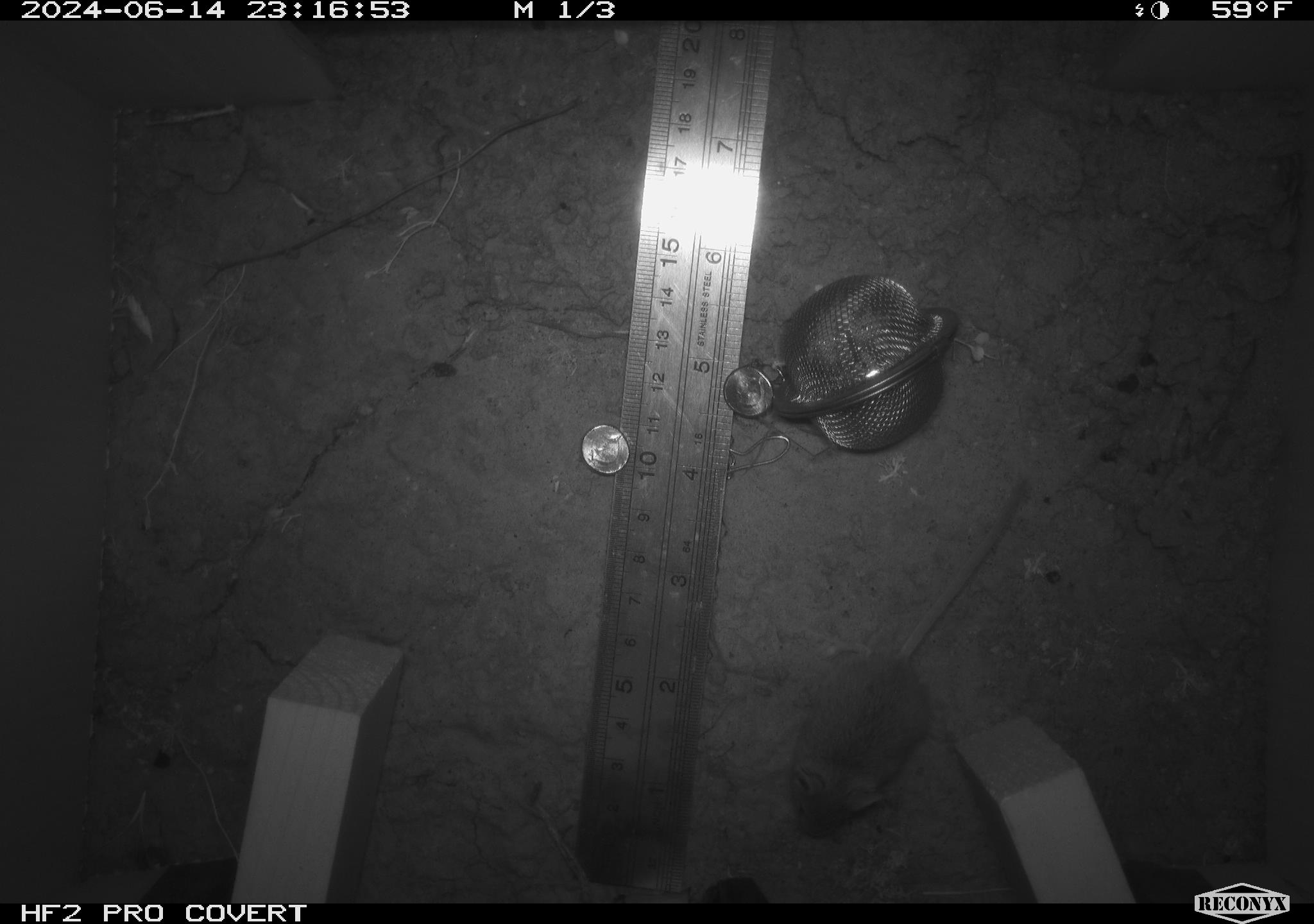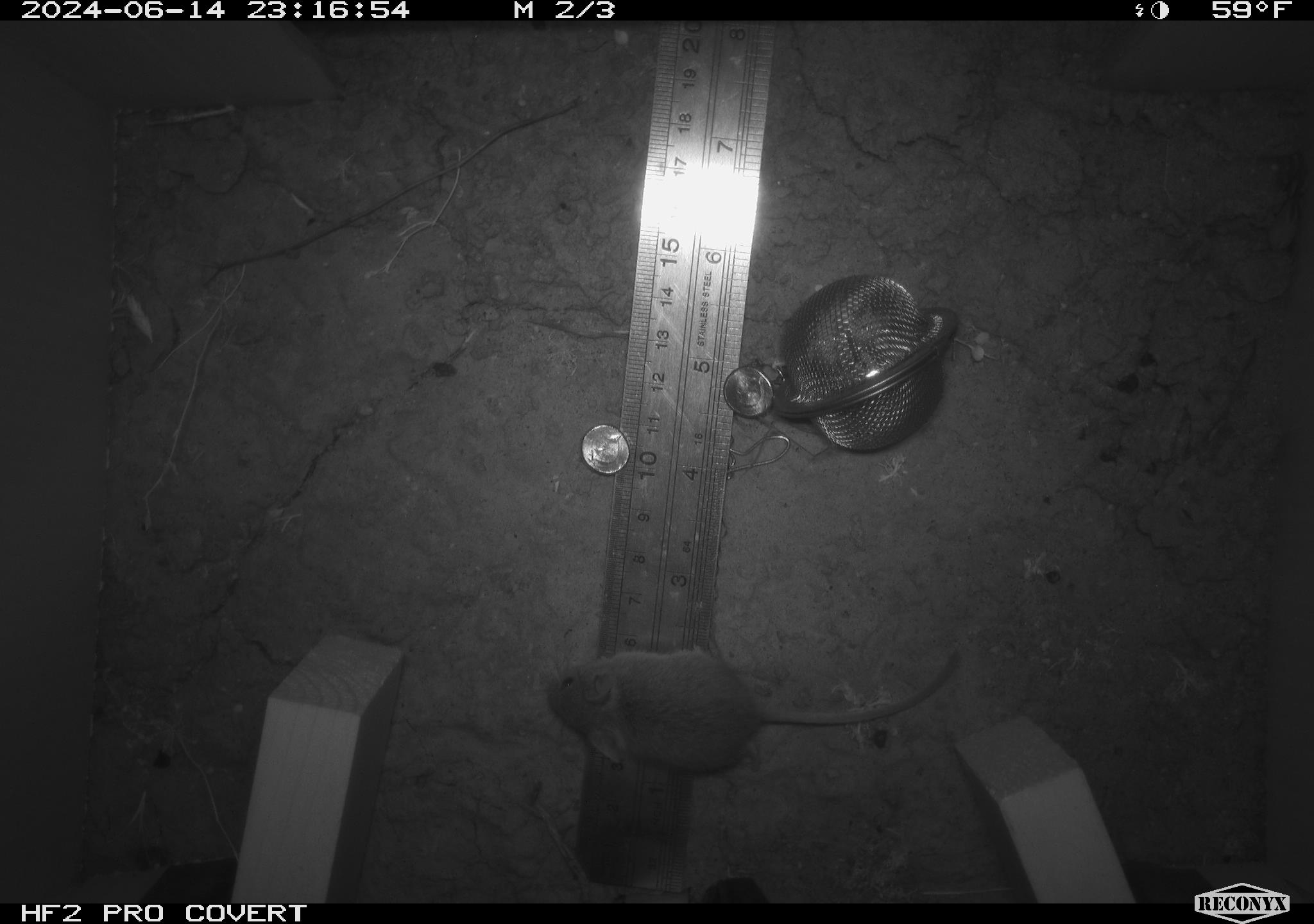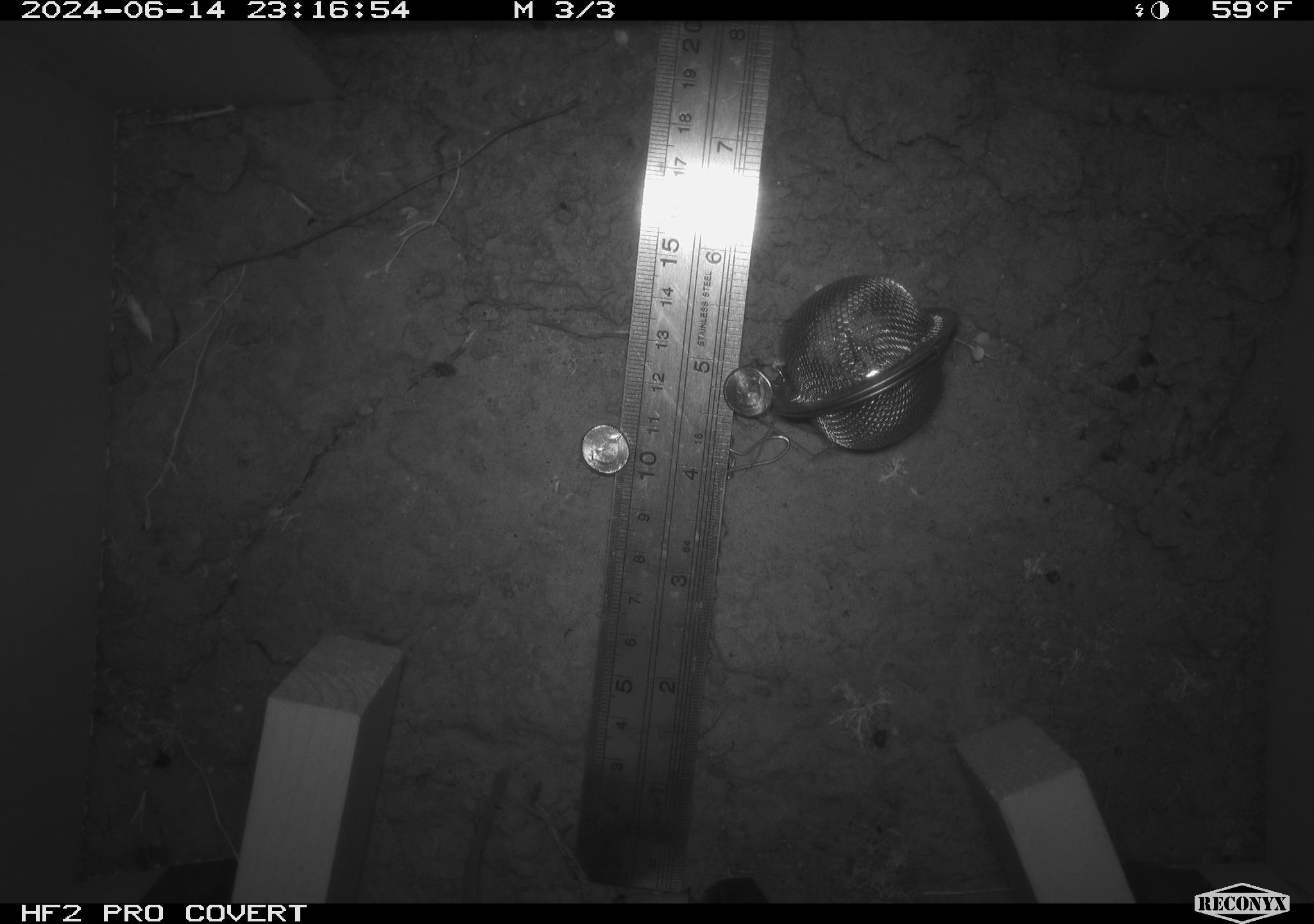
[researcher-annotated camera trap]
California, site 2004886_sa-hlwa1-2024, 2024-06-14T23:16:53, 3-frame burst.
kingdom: Animalia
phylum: Chordata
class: Mammalia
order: Rodentia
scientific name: Rodentia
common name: mouse species